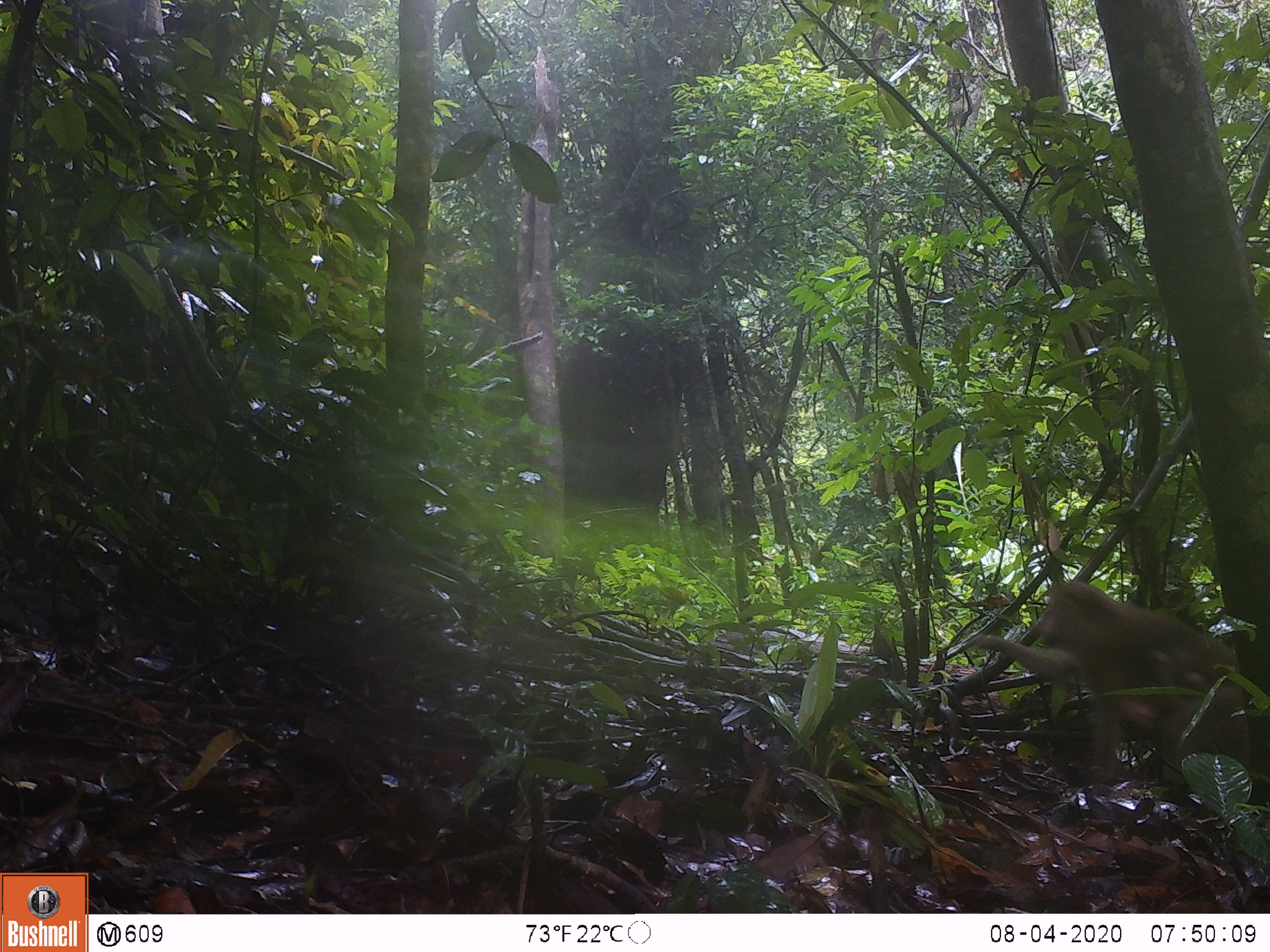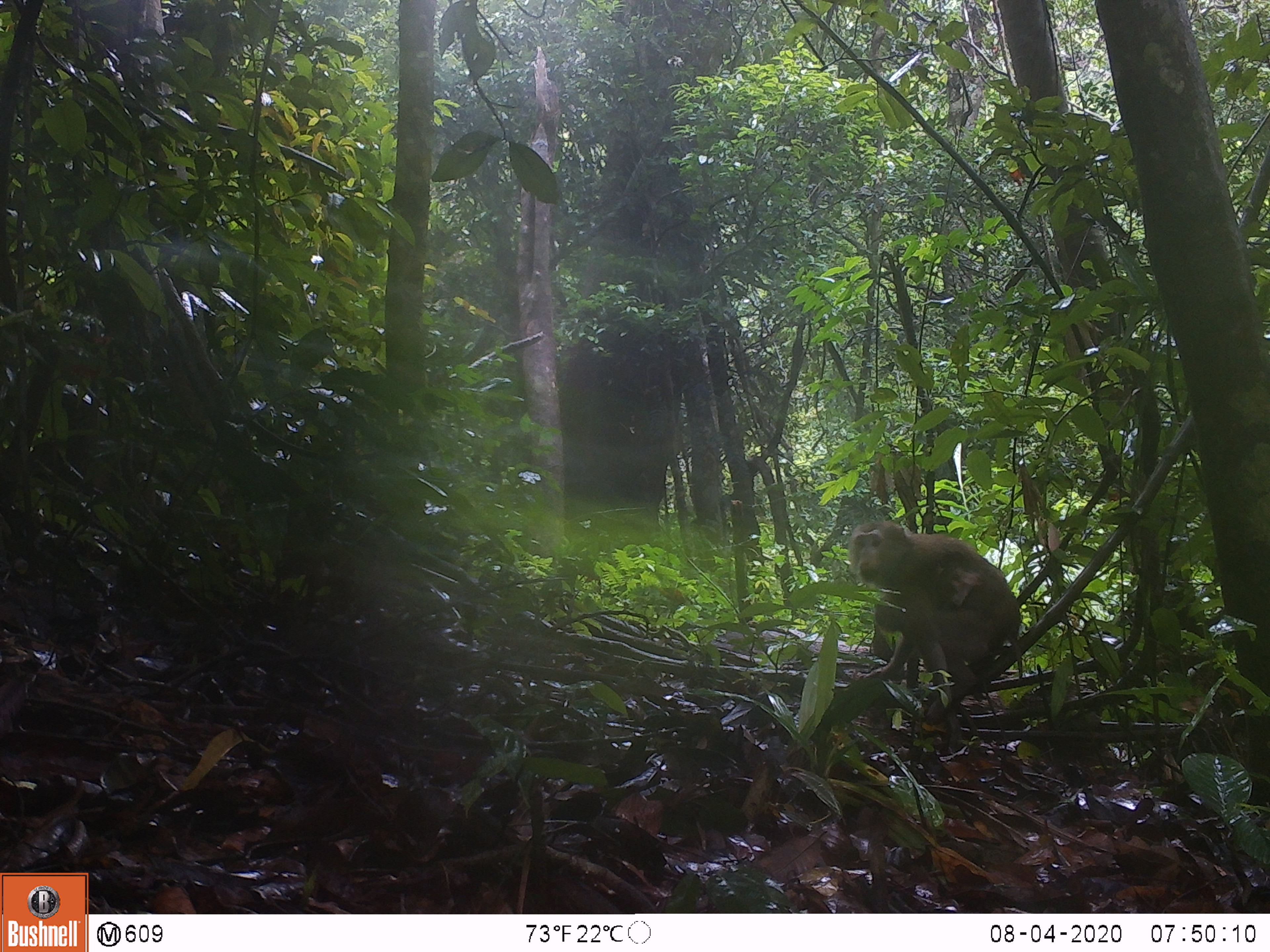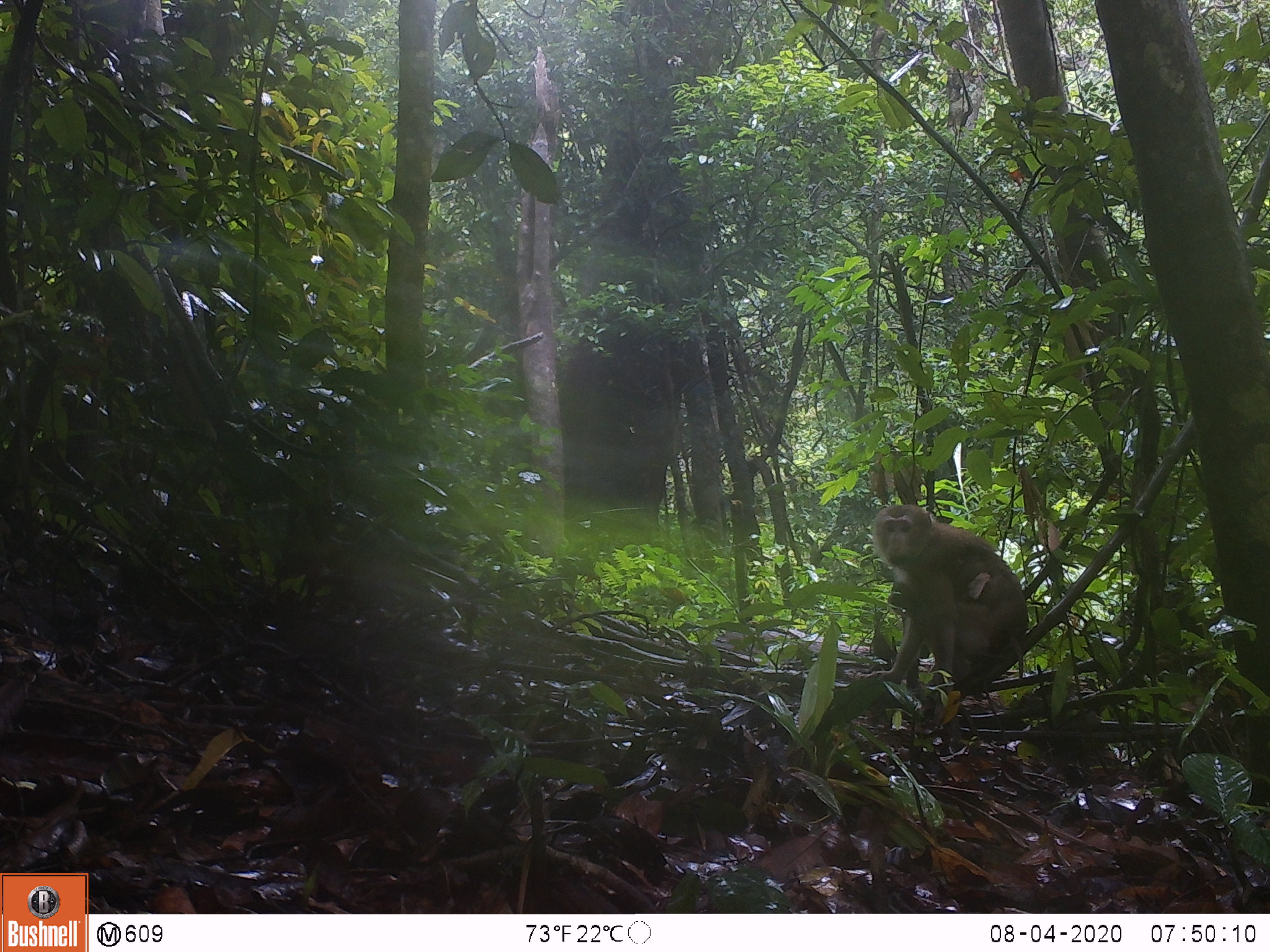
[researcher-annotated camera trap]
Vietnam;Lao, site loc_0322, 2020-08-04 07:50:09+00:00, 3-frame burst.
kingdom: Animalia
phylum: Chordata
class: Mammalia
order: Primates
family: Cercopithecidae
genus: Macaca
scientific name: Macaca nemestrina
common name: pig-tailed macaque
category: pig tailed macaque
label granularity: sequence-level